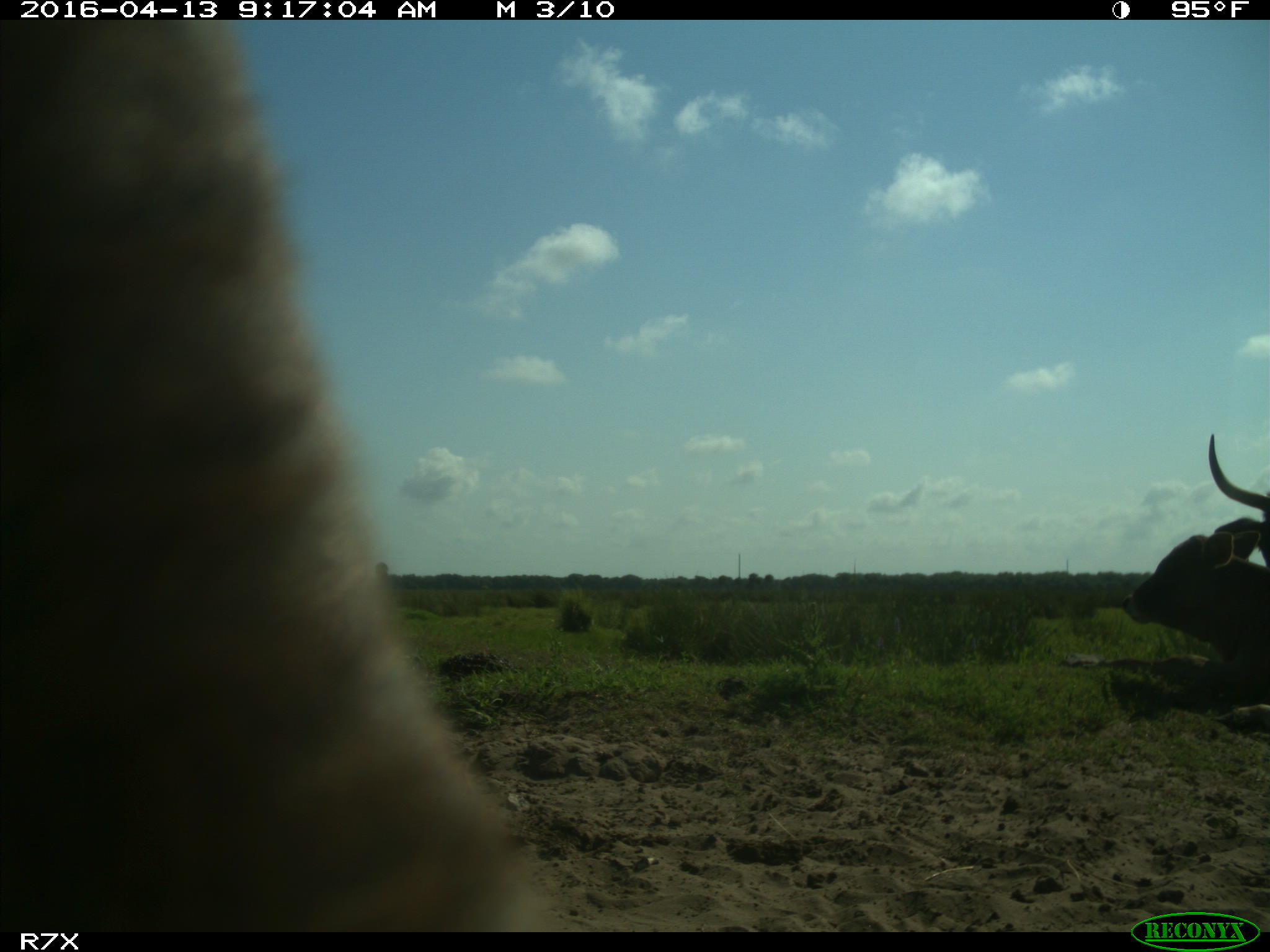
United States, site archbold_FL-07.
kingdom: Animalia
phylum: Chordata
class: Mammalia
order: Artiodactyla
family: Bovidae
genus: Bos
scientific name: Bos taurus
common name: domestic cow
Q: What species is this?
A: Bos taurus (domestic cow).